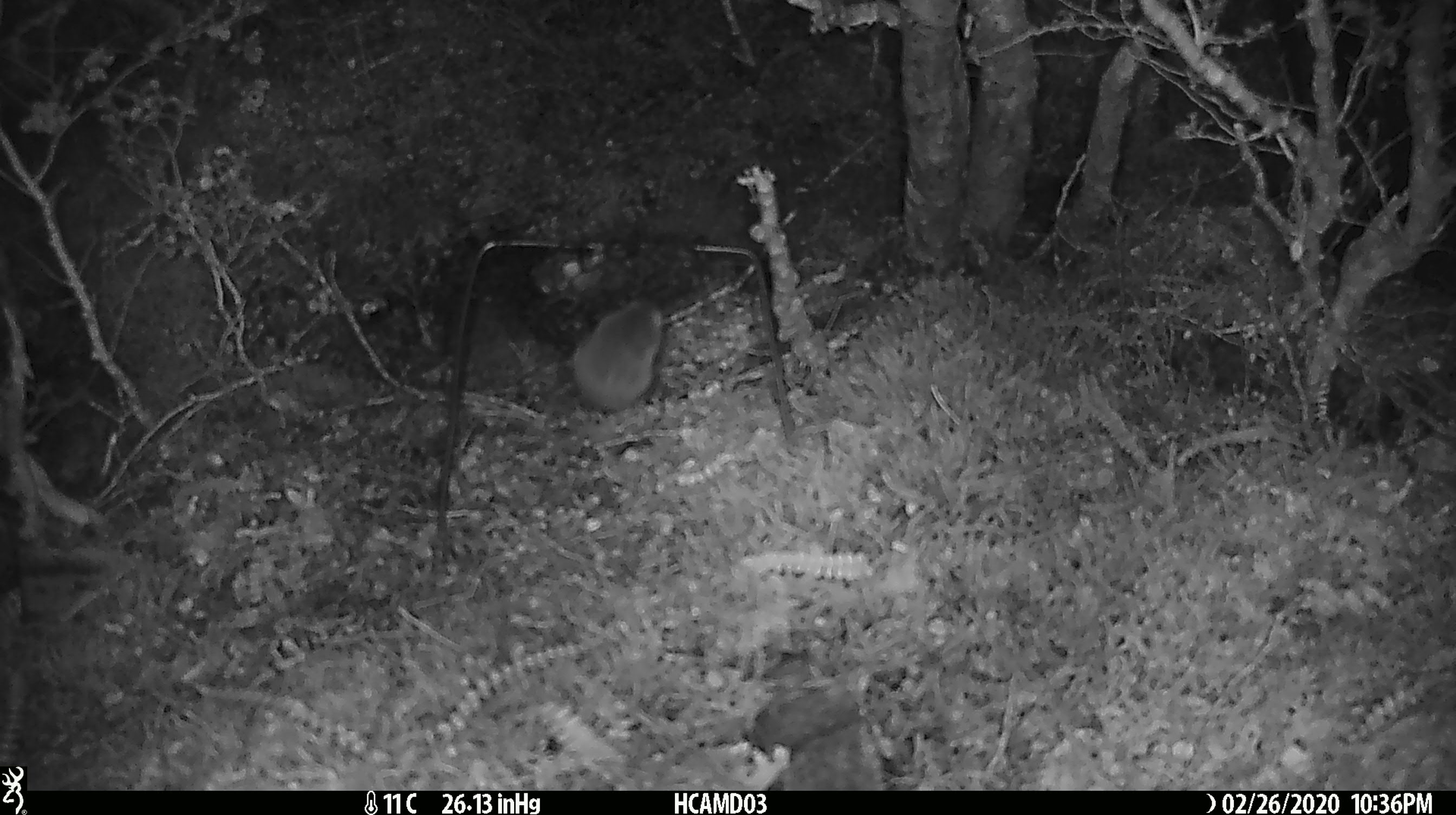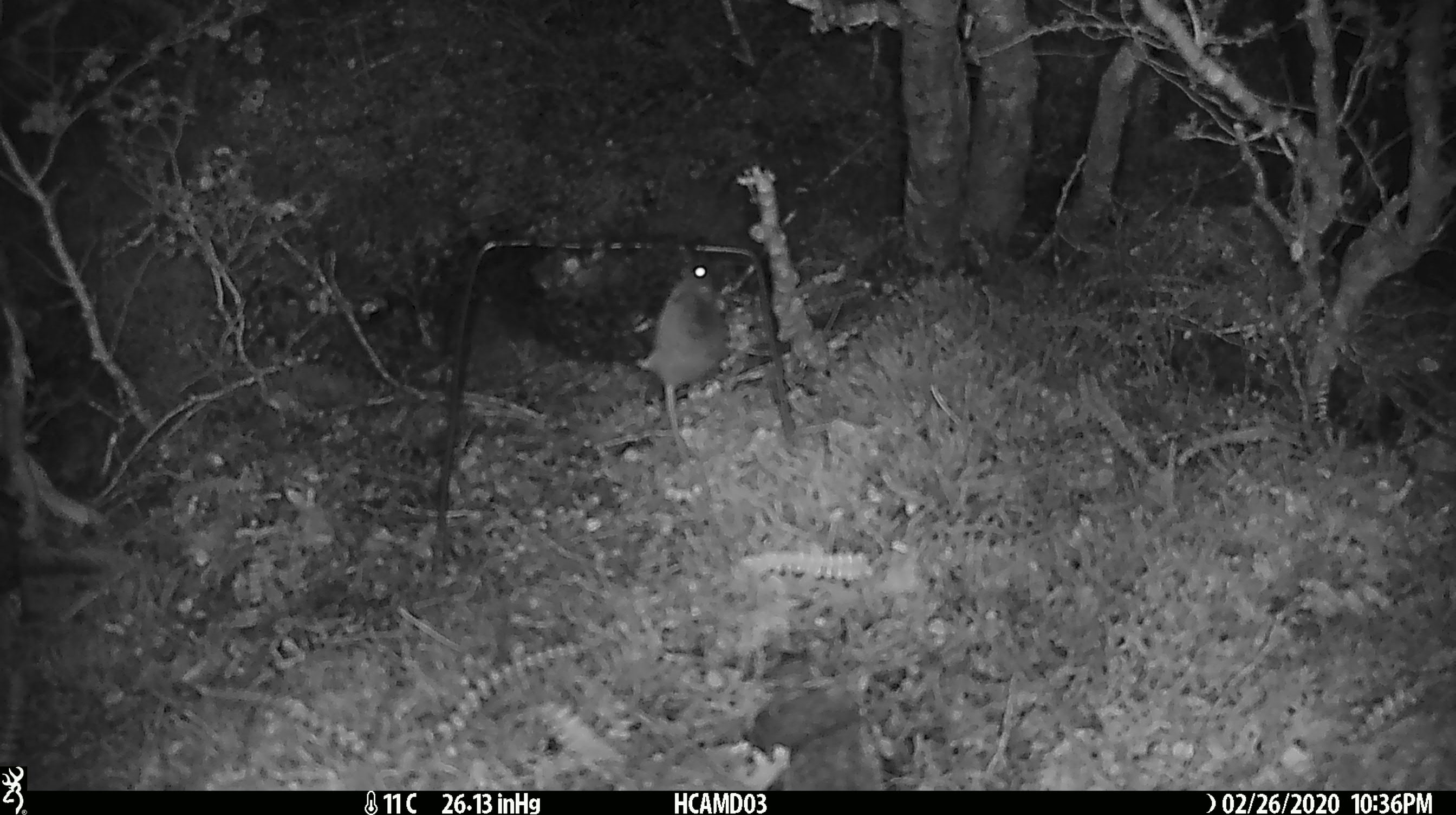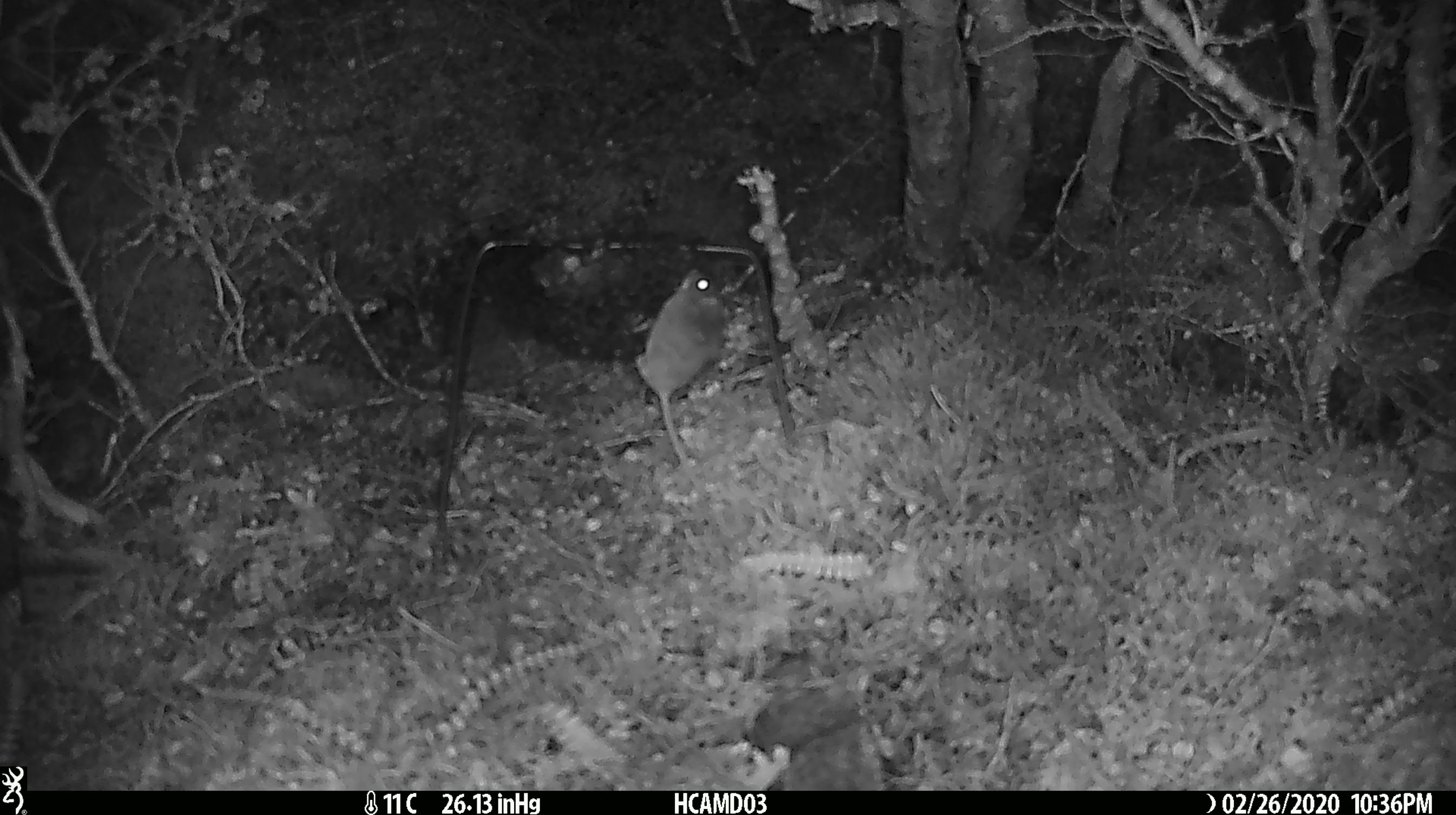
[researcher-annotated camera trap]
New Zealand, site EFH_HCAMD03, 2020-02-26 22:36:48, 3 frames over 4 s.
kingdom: Animalia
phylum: Chordata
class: Mammalia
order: Rodentia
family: Muridae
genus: Mus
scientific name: Mus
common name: mouse